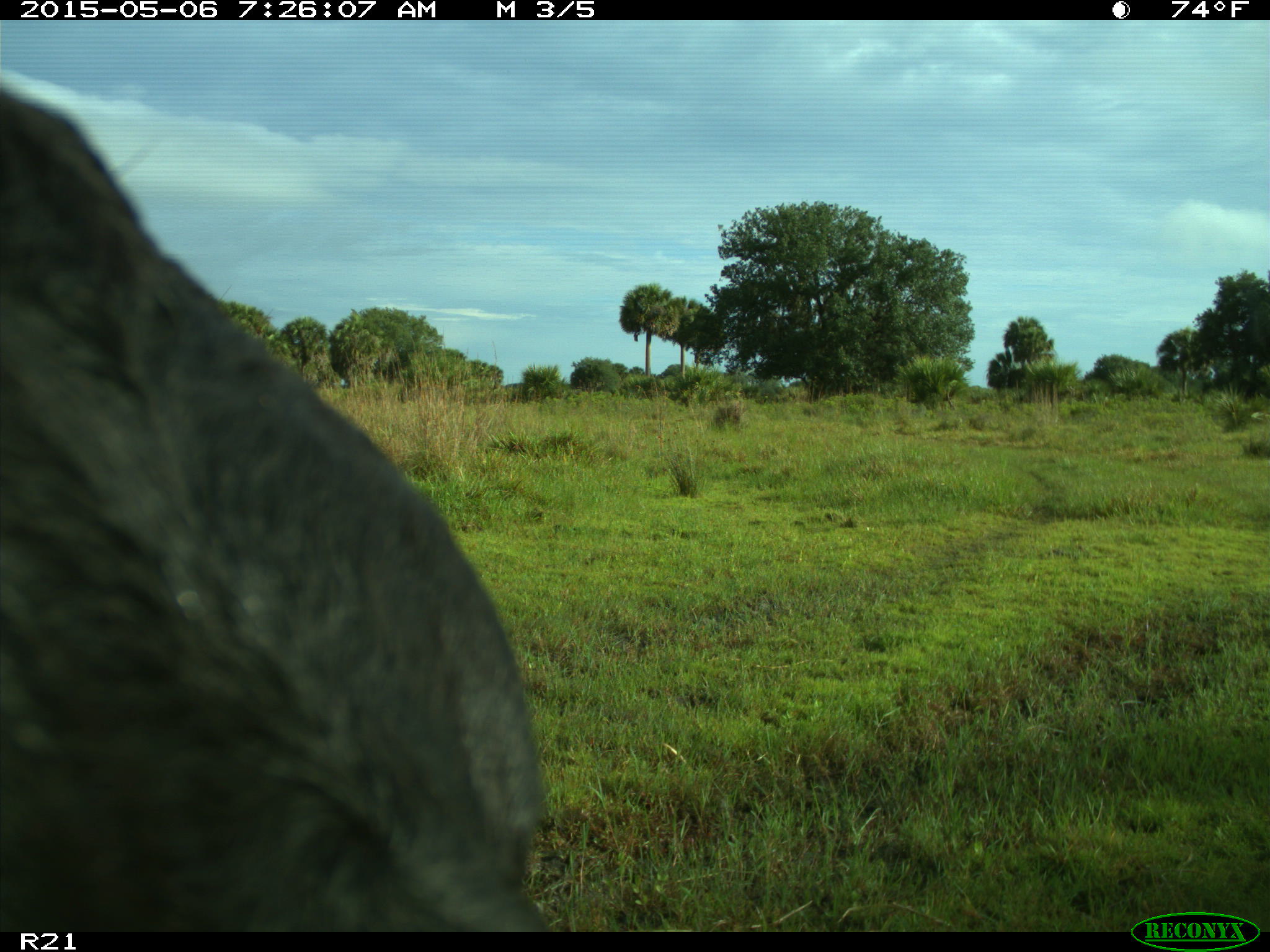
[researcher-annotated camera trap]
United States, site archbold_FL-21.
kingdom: Animalia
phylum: Chordata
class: Mammalia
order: Artiodactyla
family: Bovidae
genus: Bos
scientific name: Bos taurus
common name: domestic cow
Bos taurus (domestic cow).